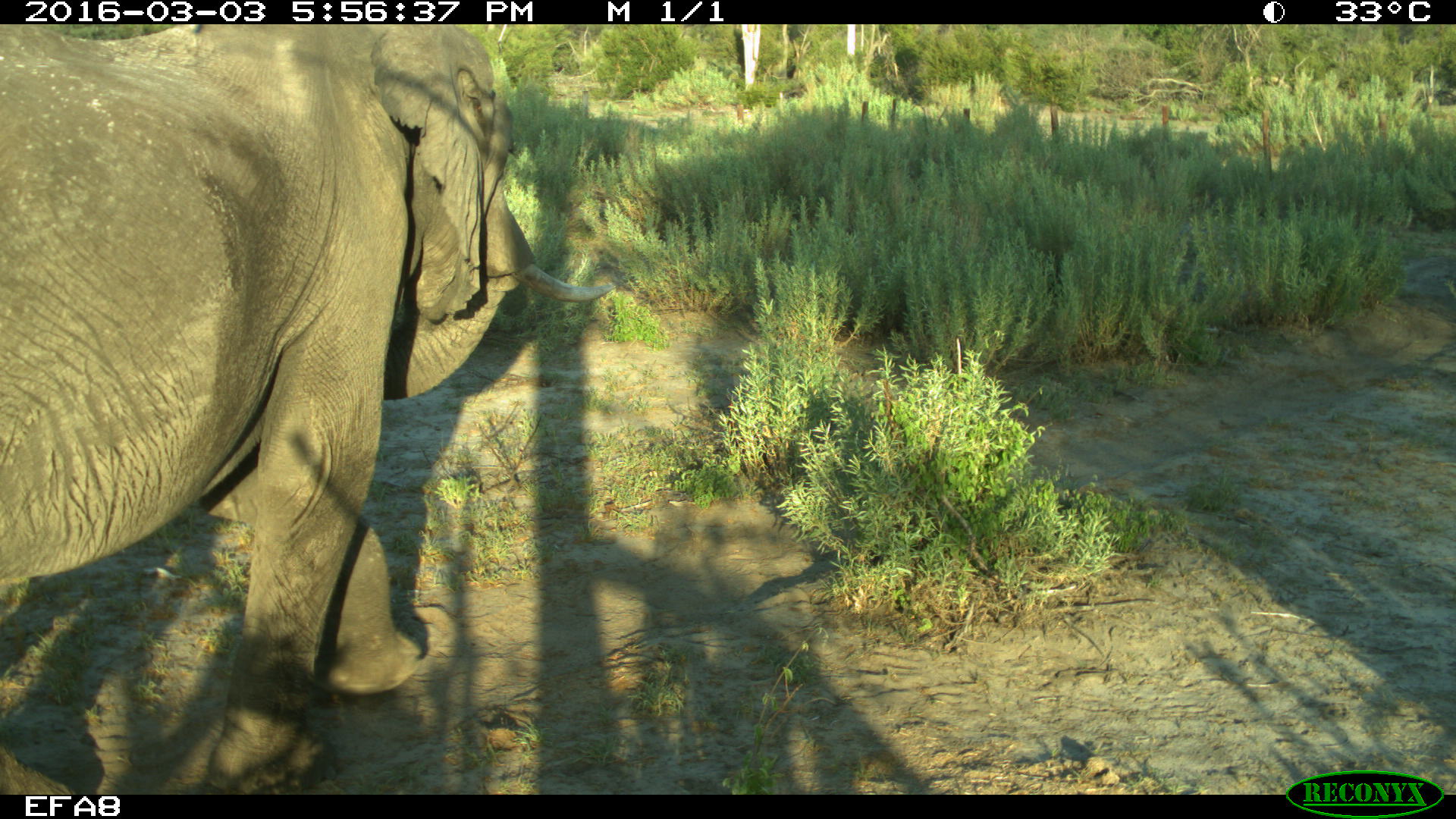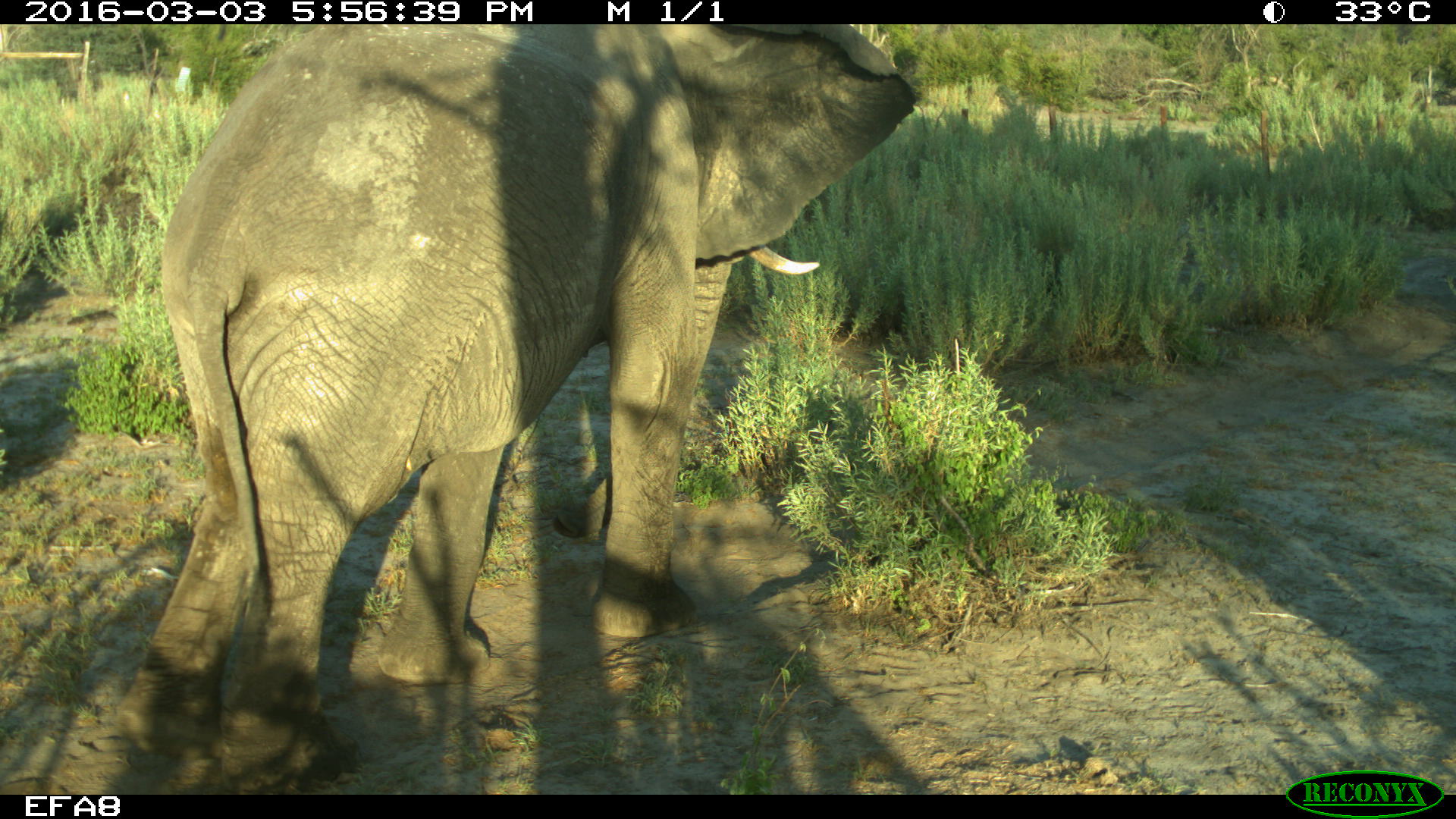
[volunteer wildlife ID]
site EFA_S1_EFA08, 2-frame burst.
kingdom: Animalia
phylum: Chordata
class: Mammalia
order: Proboscidea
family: Elephantidae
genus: Loxodonta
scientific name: Loxodonta africana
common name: african bush elephant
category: elephant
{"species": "elephant (african bush elephant) (Loxodonta africana)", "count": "1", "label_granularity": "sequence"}